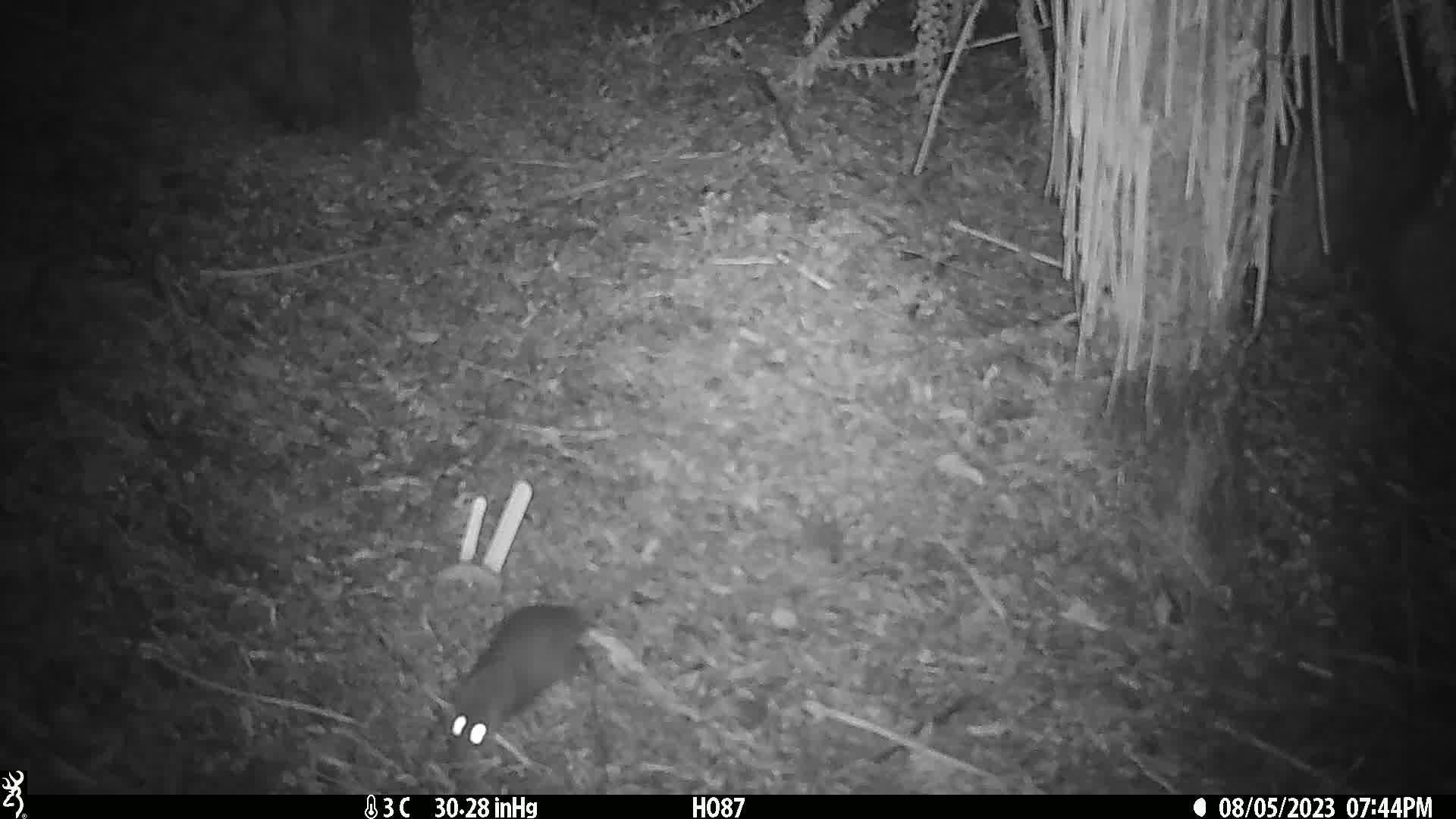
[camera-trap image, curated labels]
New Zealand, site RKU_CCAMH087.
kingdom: Animalia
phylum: Chordata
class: Mammalia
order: Rodentia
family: Muridae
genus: Rattus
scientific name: Rattus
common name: rat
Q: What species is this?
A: Rat (Rattus).